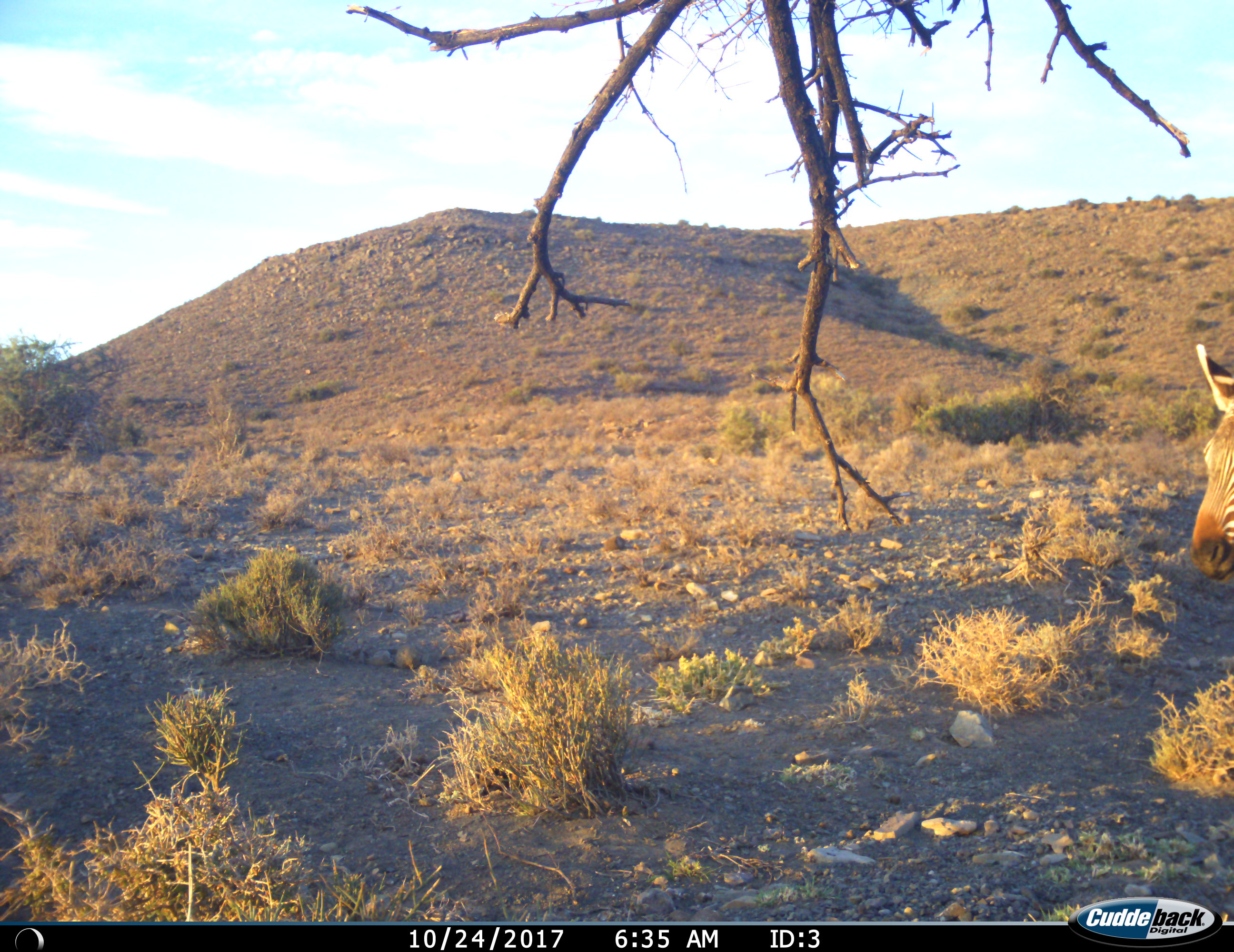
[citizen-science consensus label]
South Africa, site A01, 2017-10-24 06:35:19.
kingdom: Animalia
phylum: Chordata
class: Mammalia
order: Perissodactyla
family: Equidae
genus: Equus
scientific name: Equus zebra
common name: mountain zebra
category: zebramountain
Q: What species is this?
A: Zebramountain (mountain zebra) (Equus zebra).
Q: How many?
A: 1.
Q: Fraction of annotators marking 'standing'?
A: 89%.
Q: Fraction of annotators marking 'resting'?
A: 0%.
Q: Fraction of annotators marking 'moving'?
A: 11%.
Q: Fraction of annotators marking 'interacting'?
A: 0%.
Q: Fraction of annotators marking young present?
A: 0%.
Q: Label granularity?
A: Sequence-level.